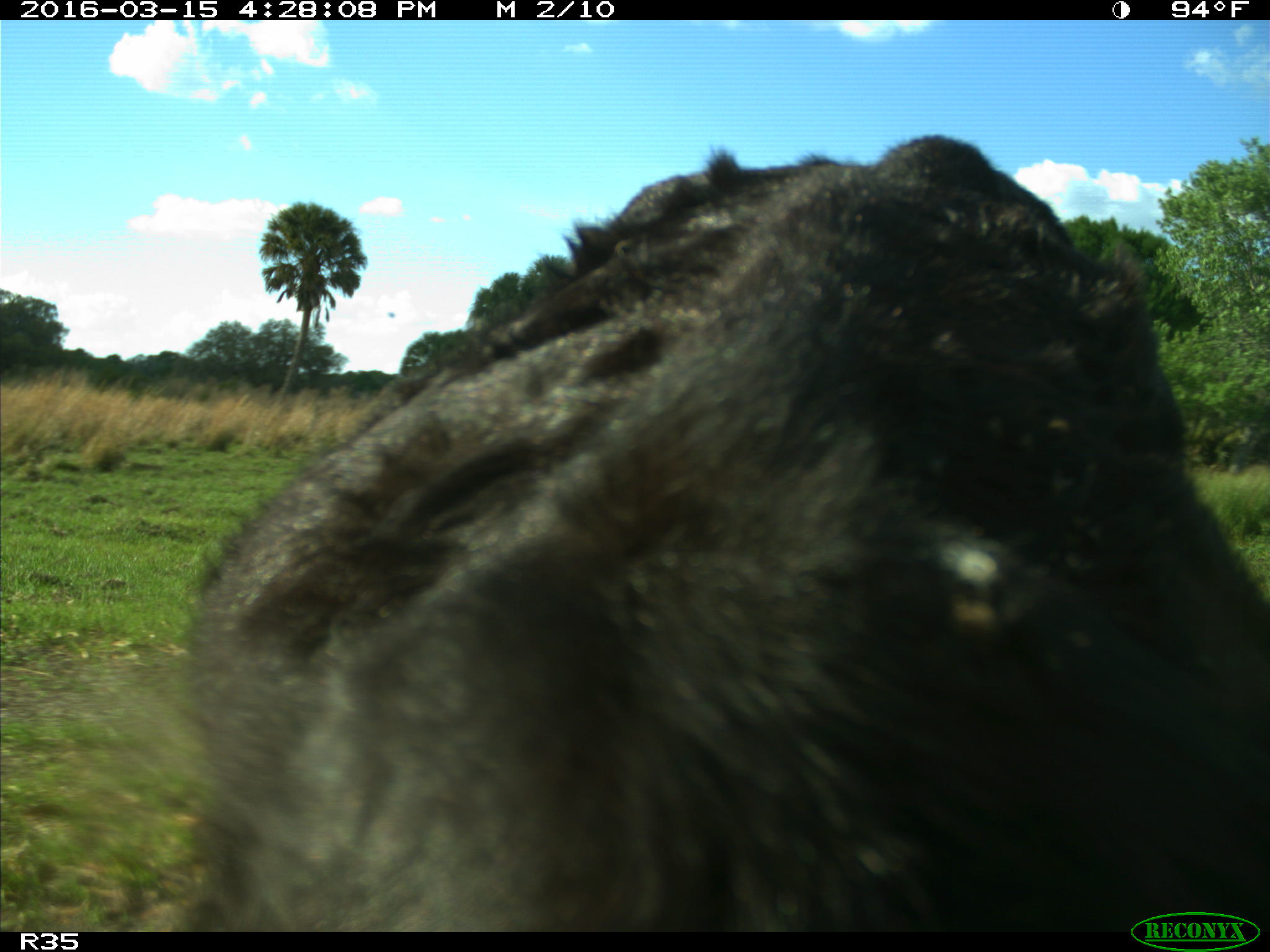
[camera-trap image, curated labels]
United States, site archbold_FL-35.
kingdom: Animalia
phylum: Chordata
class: Mammalia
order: Artiodactyla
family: Bovidae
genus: Bos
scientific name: Bos taurus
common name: domestic cow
Bos taurus (domestic cow).